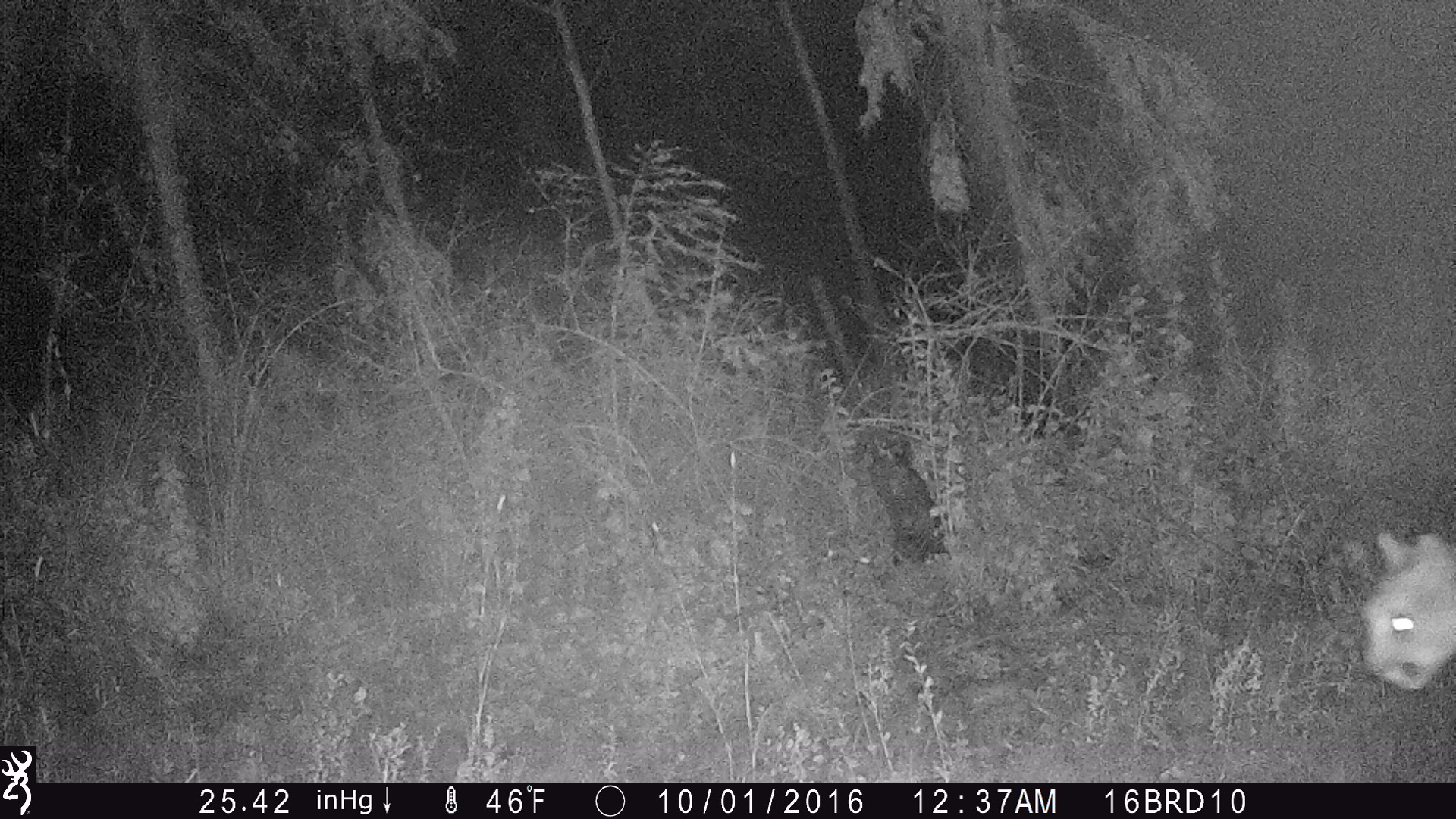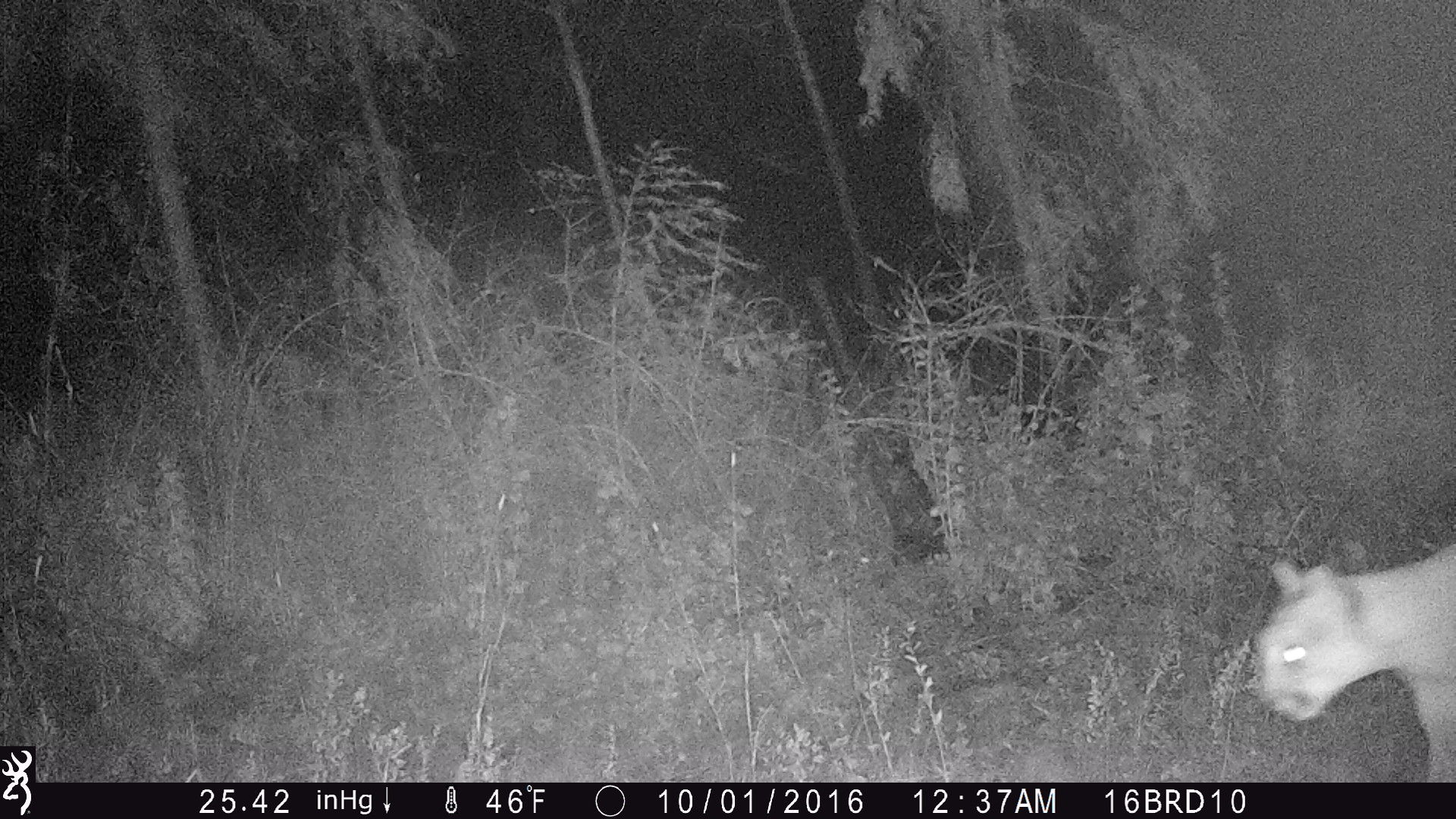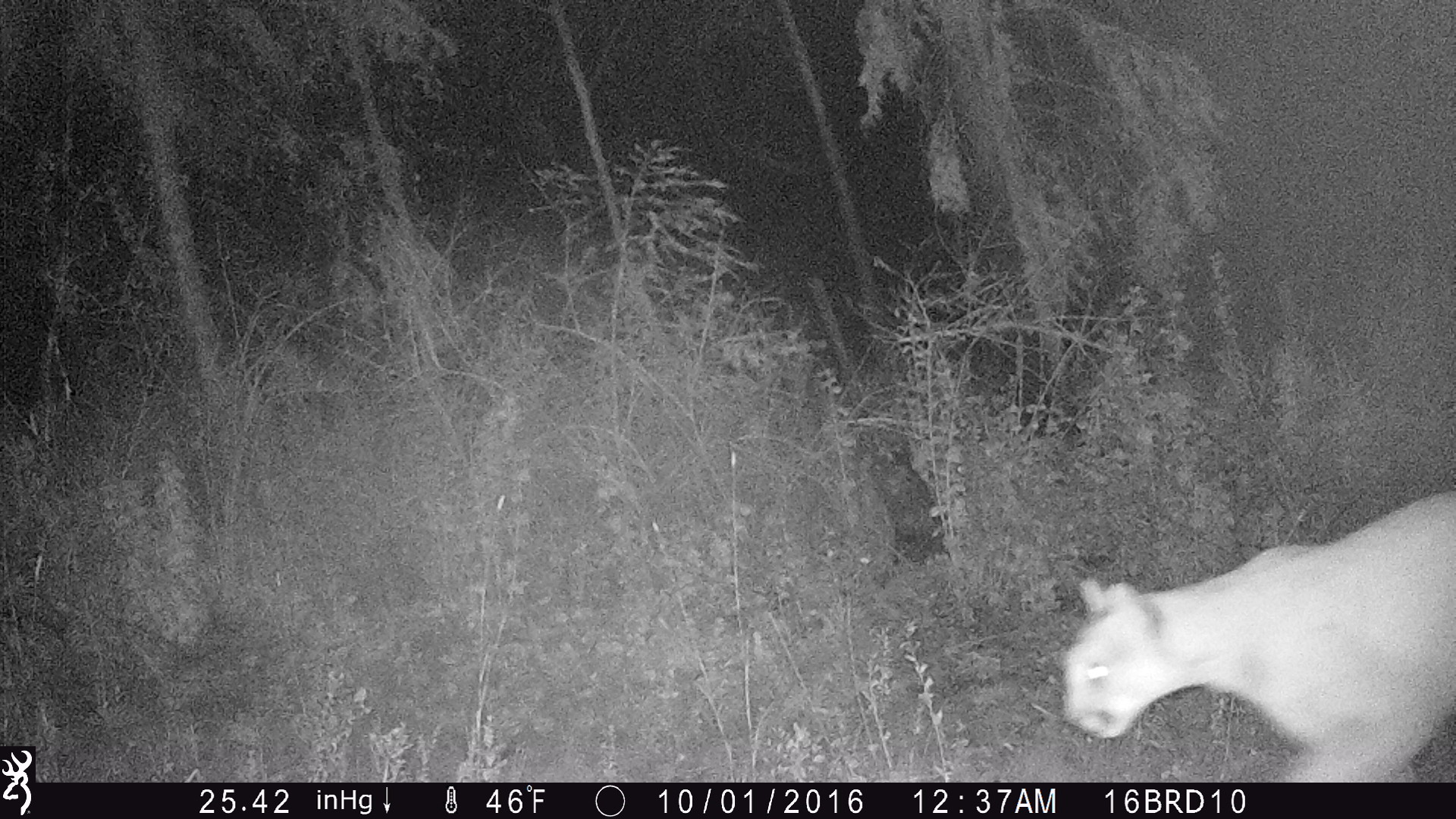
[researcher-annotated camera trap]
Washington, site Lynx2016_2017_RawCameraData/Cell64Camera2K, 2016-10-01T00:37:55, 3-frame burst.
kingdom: Animalia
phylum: Chordata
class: Mammalia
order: Carnivora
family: Felidae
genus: Puma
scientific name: Puma concolor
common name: mountain lion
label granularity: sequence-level